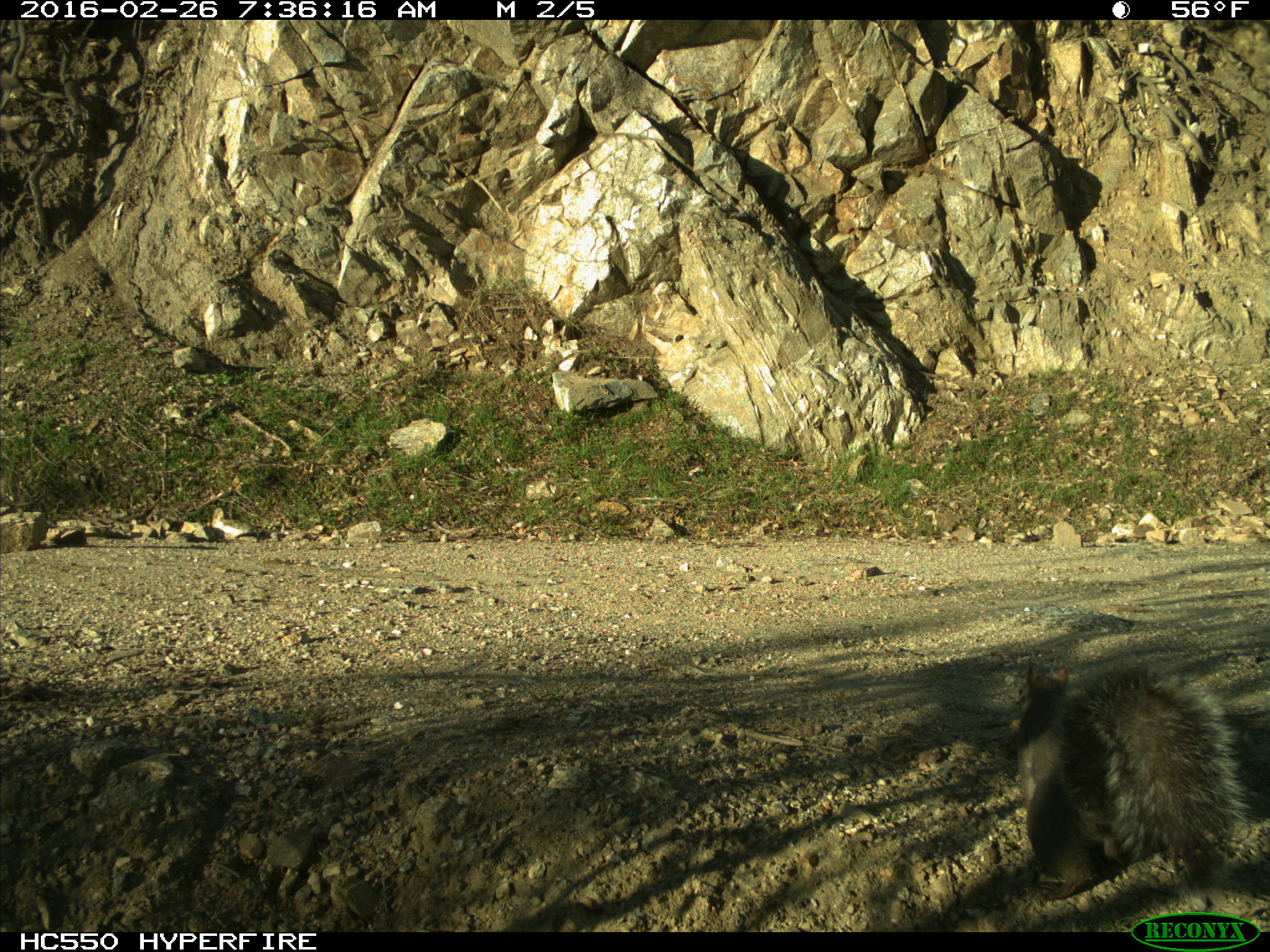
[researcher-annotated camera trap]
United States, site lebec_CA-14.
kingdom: Animalia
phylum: Chordata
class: Mammalia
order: Rodentia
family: Sciuridae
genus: Sciurus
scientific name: Sciurus carolinensis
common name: eastern gray squirrel